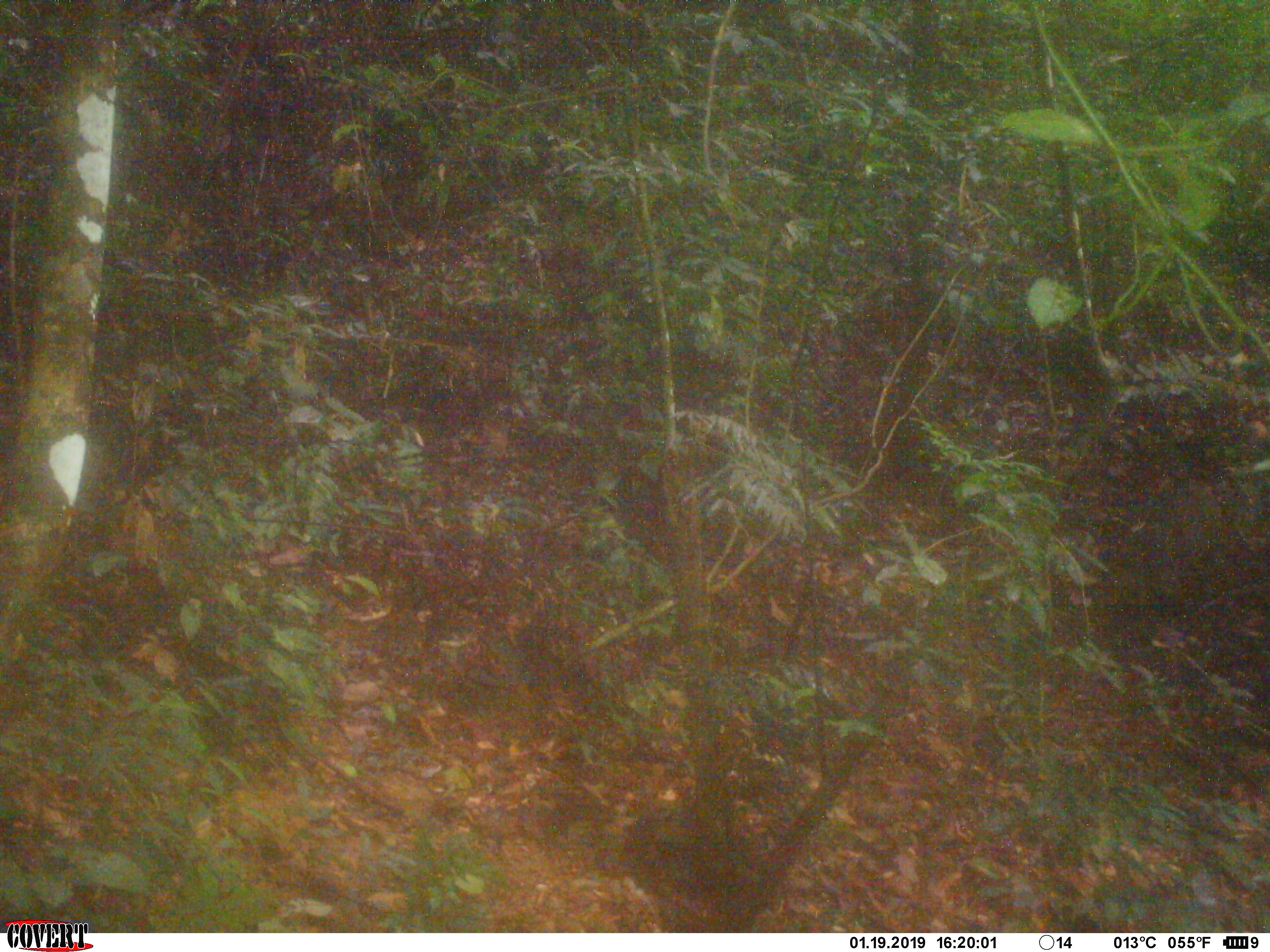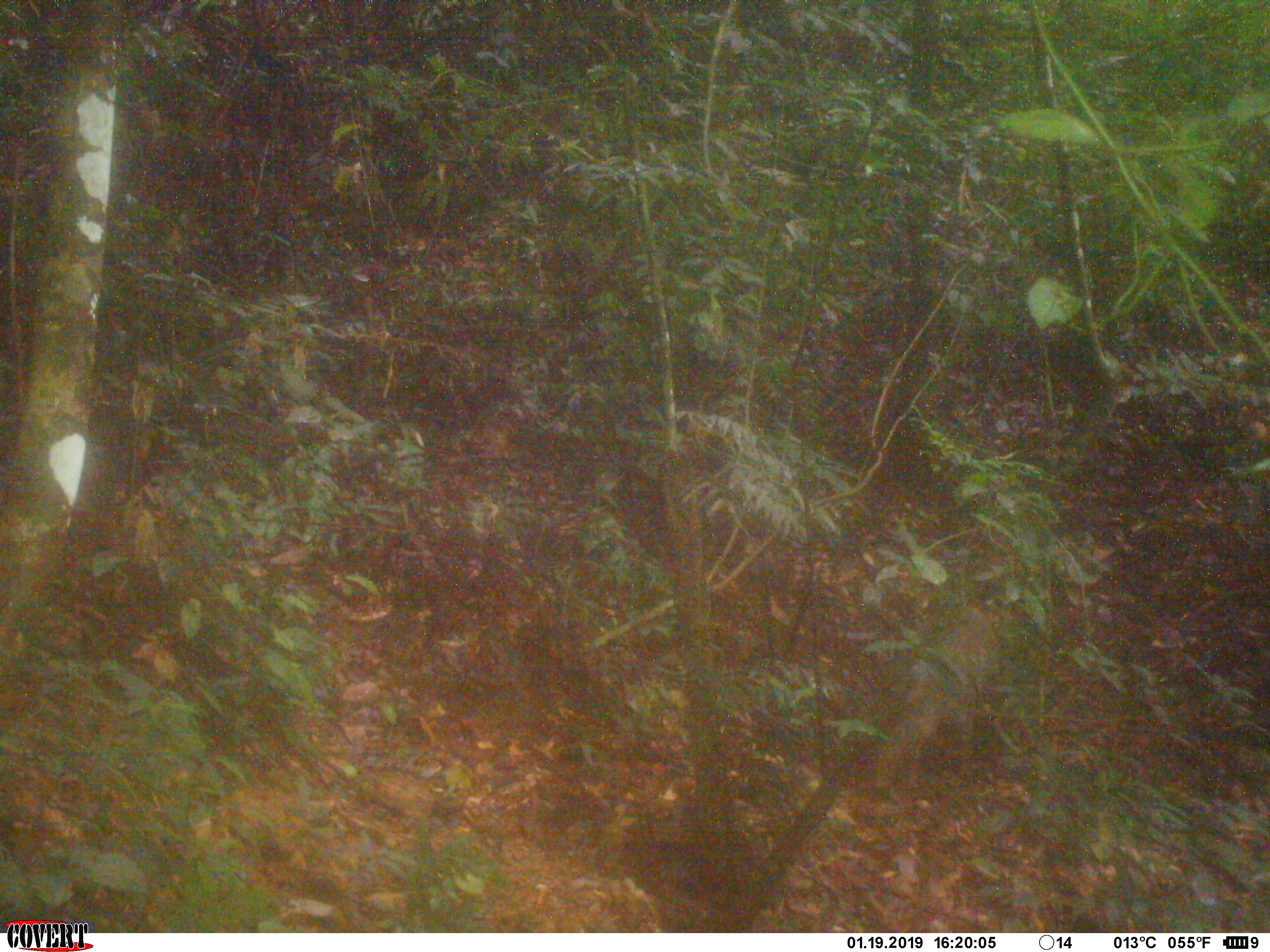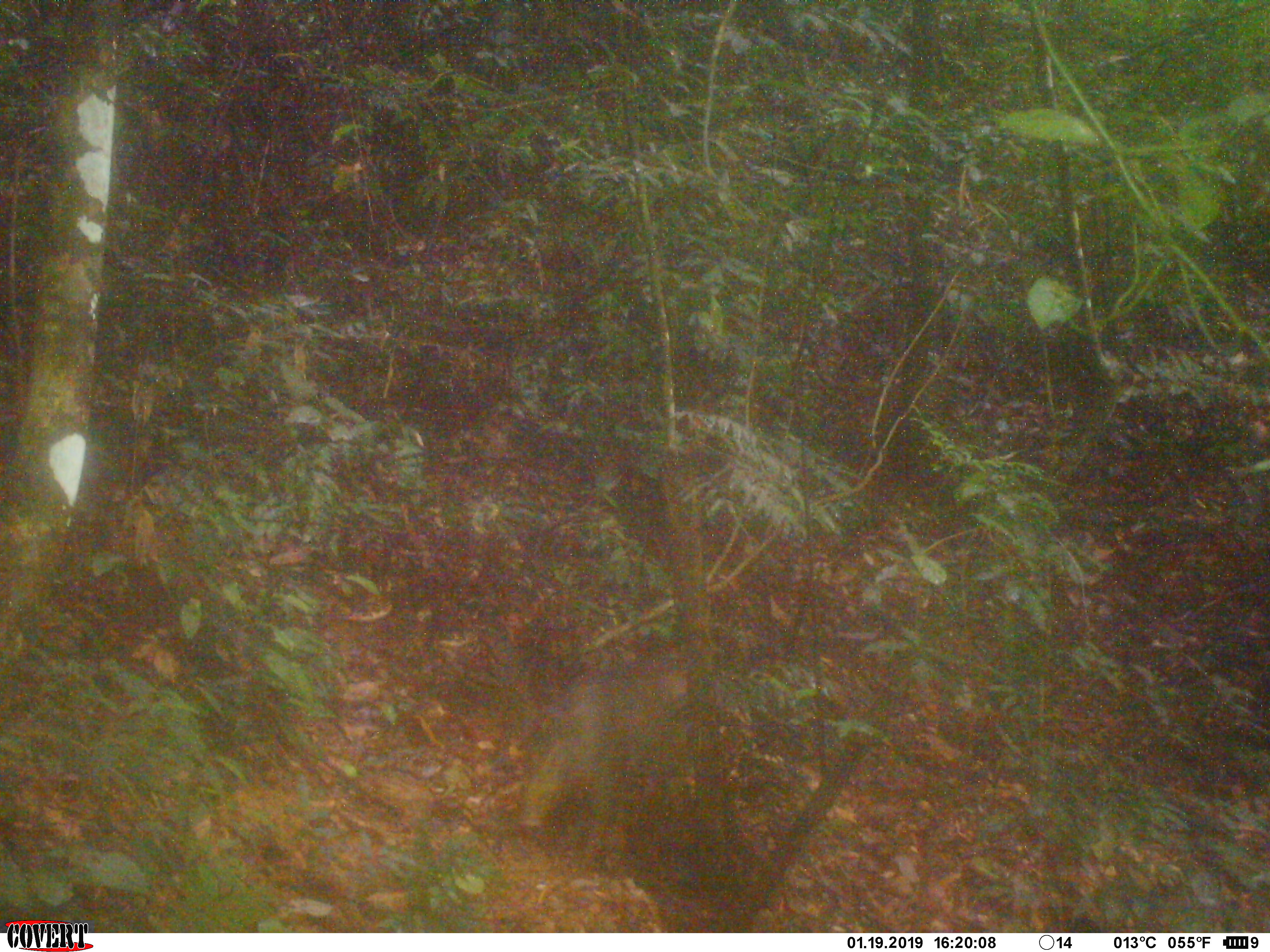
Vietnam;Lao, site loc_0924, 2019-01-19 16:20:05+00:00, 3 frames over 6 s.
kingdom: Animalia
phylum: Chordata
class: Mammalia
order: Artiodactyla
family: Suidae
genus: Sus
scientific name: Sus scrofa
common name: eurasian wild pig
Eurasian wild pig (Sus scrofa). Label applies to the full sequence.